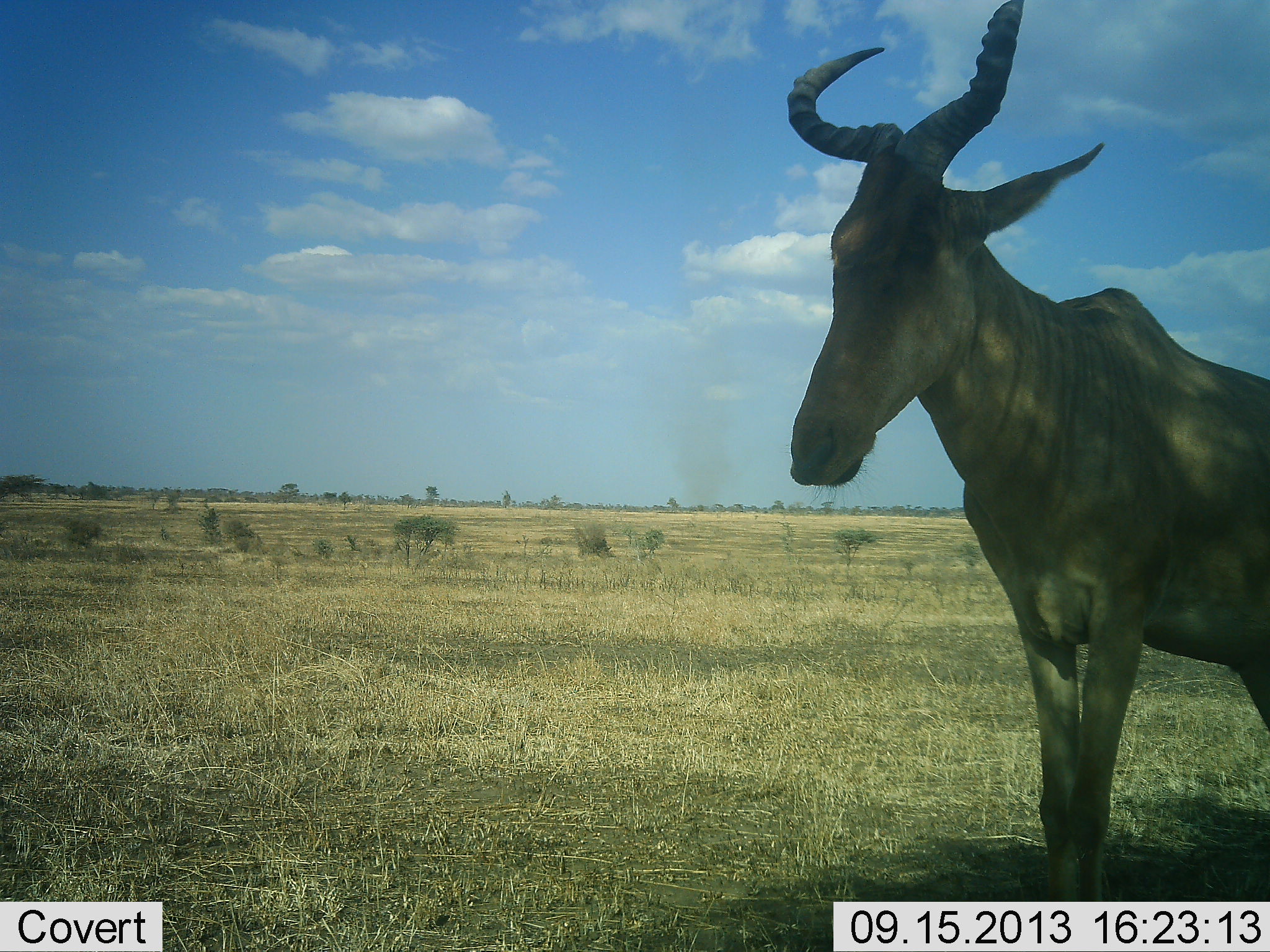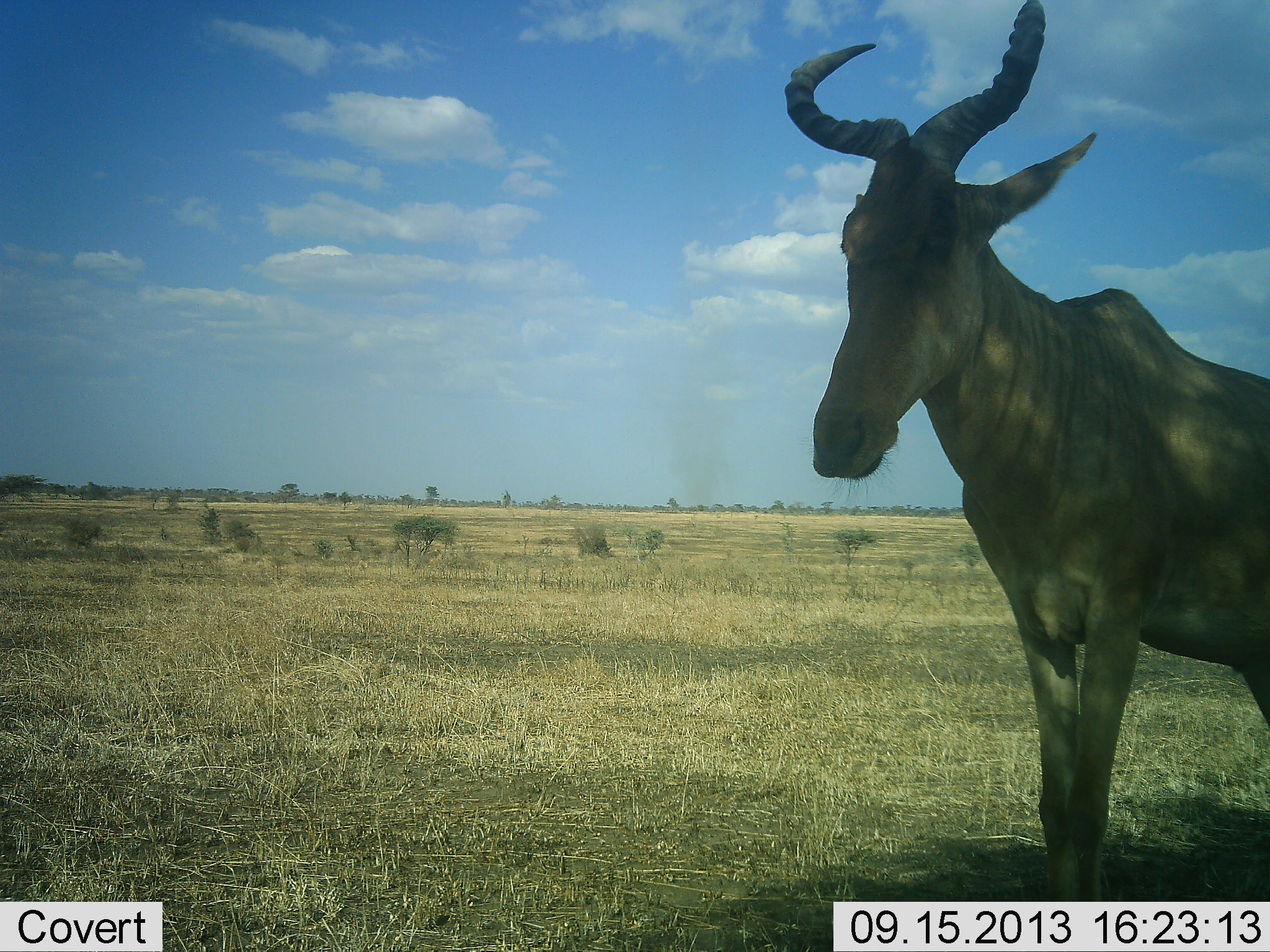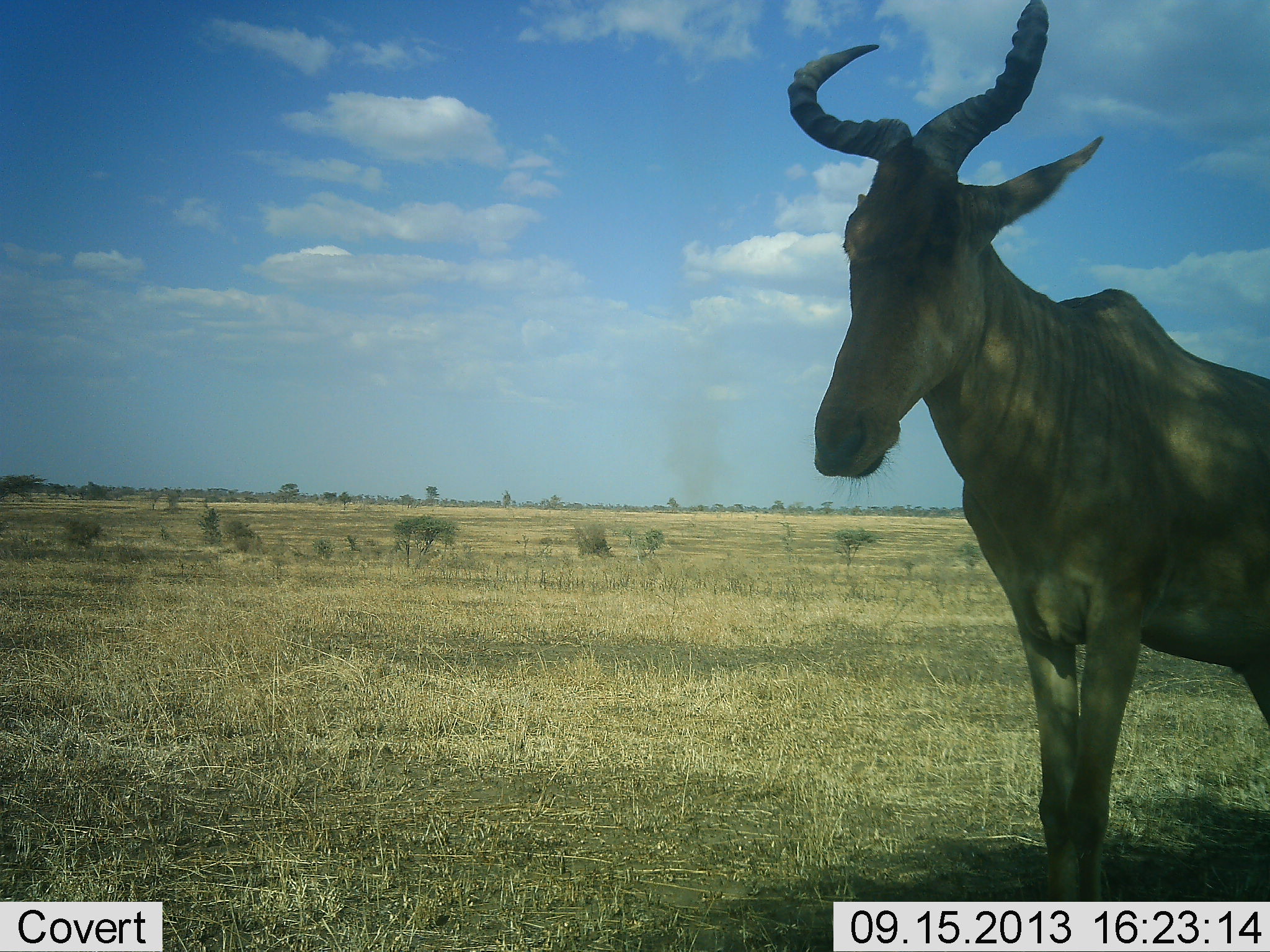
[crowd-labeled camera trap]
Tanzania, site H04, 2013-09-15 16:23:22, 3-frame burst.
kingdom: Animalia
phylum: Chordata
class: Mammalia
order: Artiodactyla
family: Bovidae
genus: Alcelaphus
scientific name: Alcelaphus buselaphus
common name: hartebeest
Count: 1.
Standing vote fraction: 95%.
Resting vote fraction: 0%.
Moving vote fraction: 5%.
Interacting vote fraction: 0%.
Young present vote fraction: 0%.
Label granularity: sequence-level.